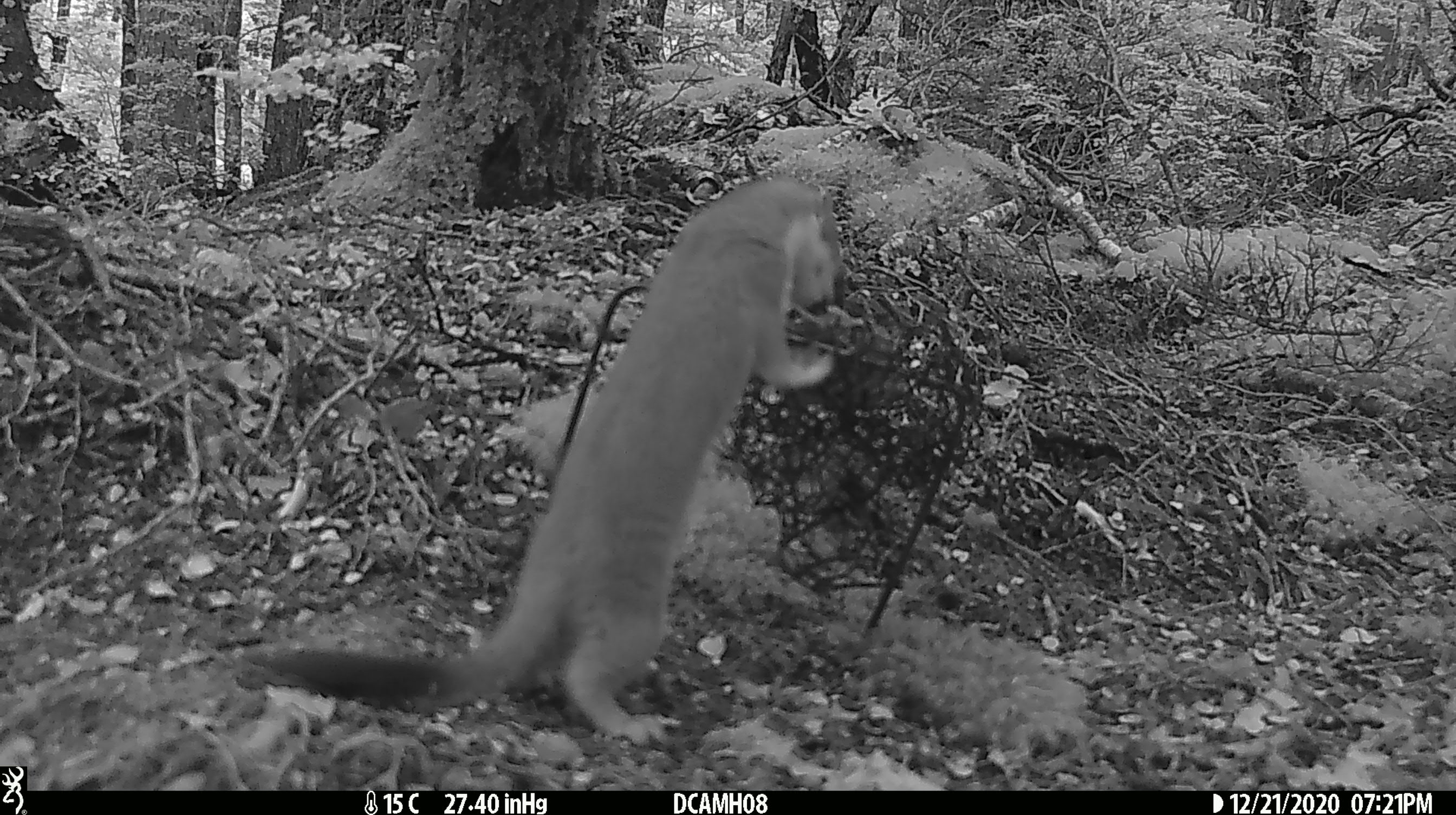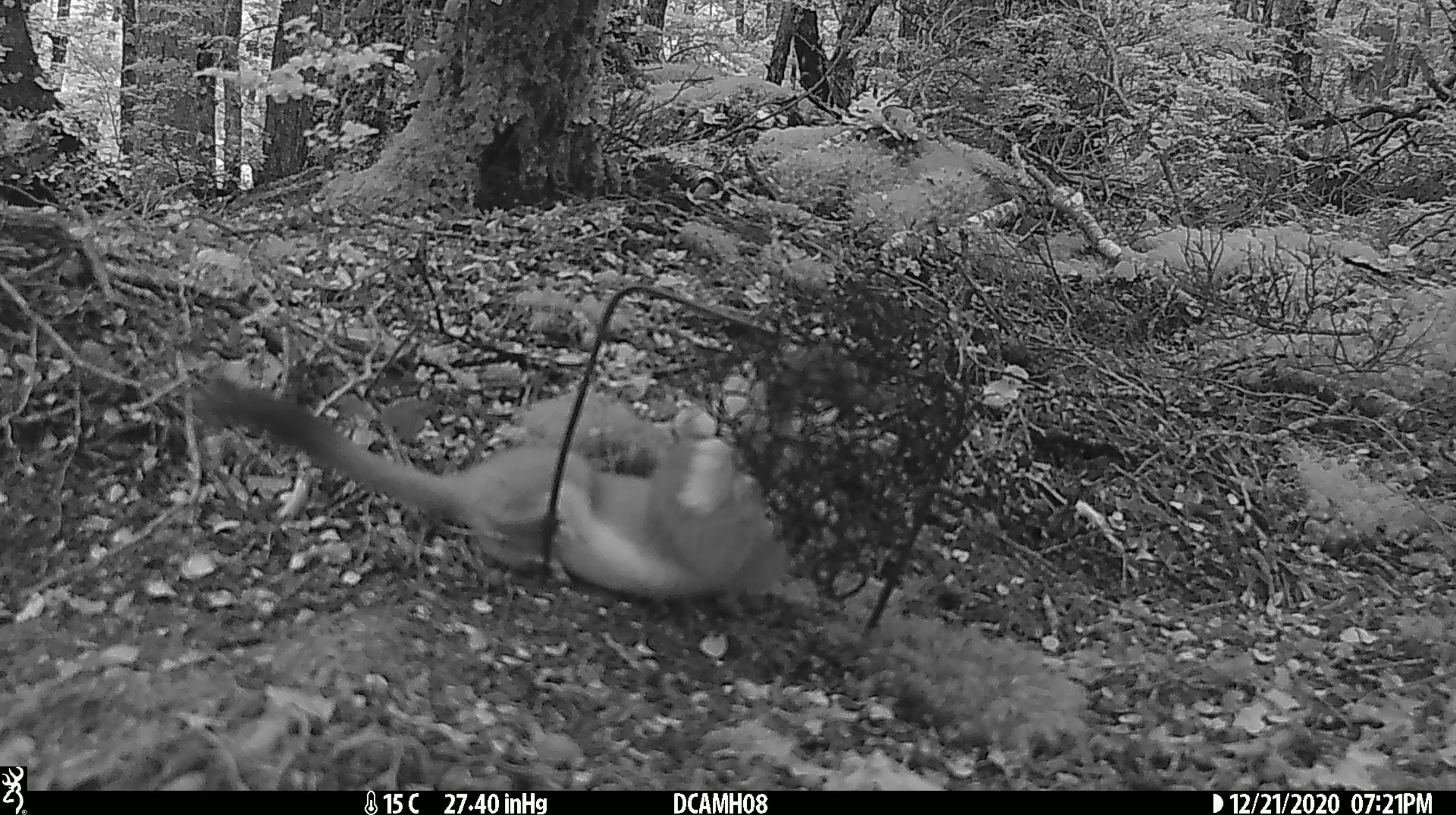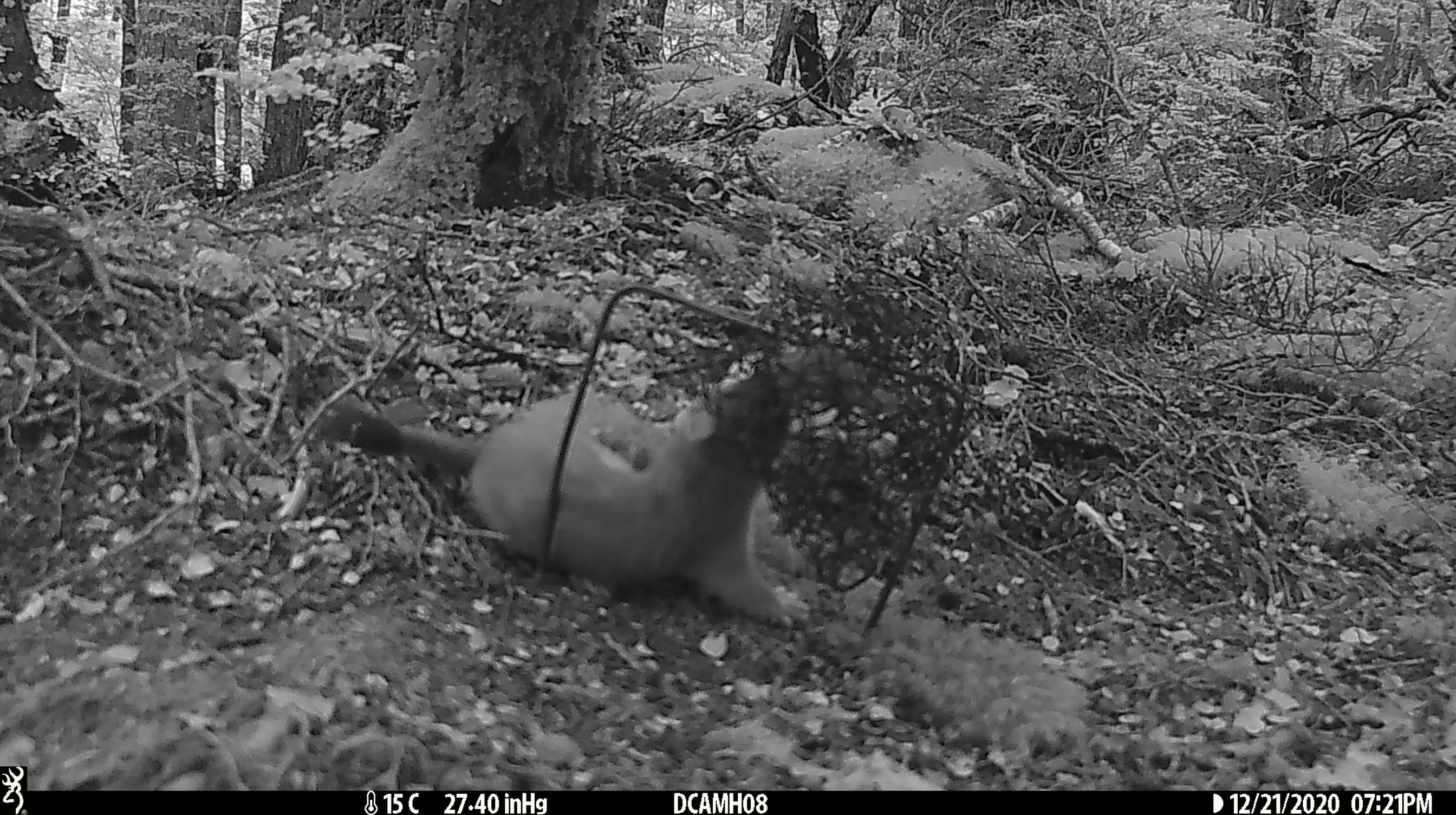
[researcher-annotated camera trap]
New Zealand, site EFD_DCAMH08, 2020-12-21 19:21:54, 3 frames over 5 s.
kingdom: Animalia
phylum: Chordata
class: Mammalia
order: Carnivora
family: Mustelidae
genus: Mustela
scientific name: Mustela erminea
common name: stoat